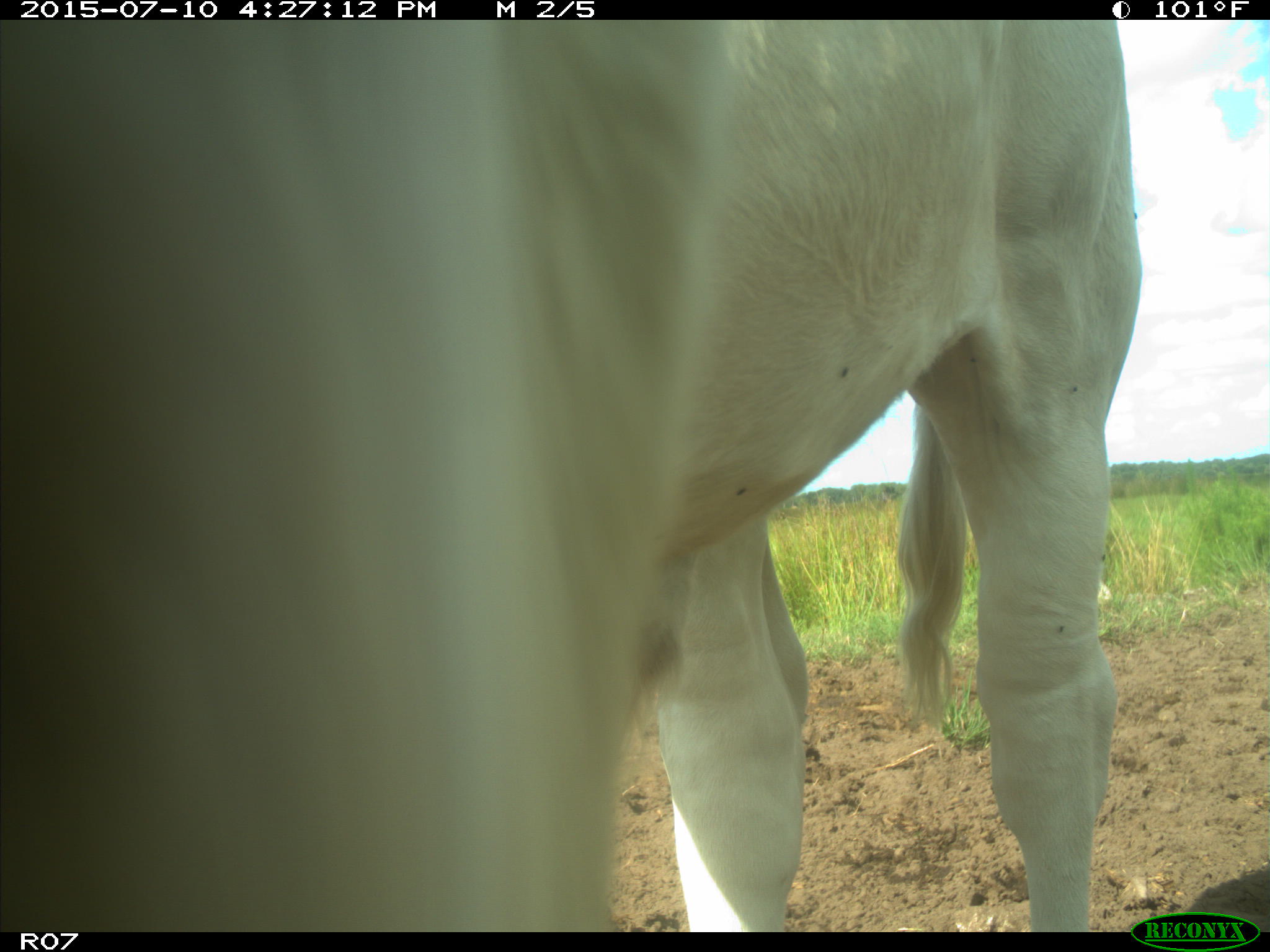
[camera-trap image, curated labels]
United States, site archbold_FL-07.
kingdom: Animalia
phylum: Chordata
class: Mammalia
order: Artiodactyla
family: Bovidae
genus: Bos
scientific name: Bos taurus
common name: domestic cow